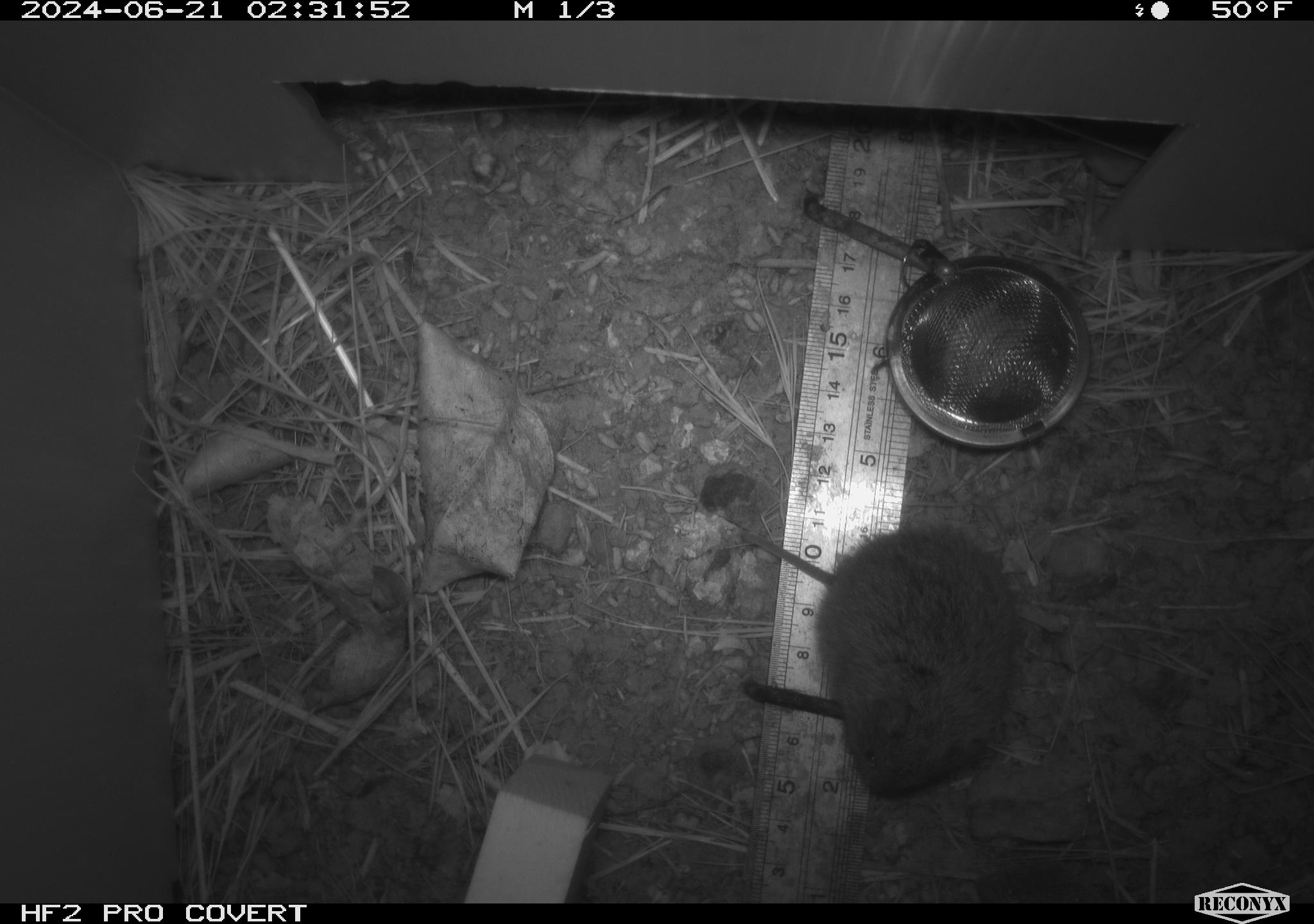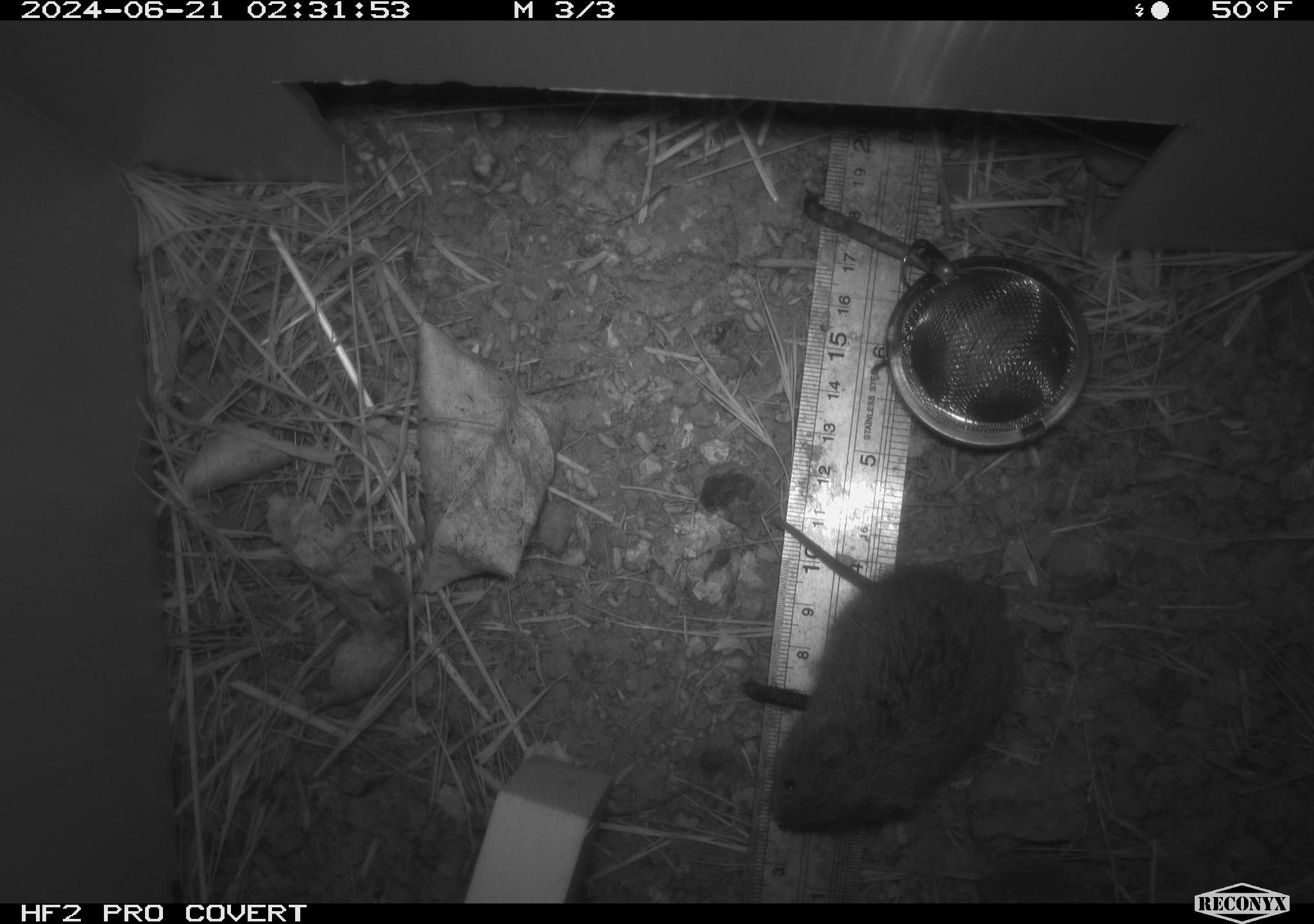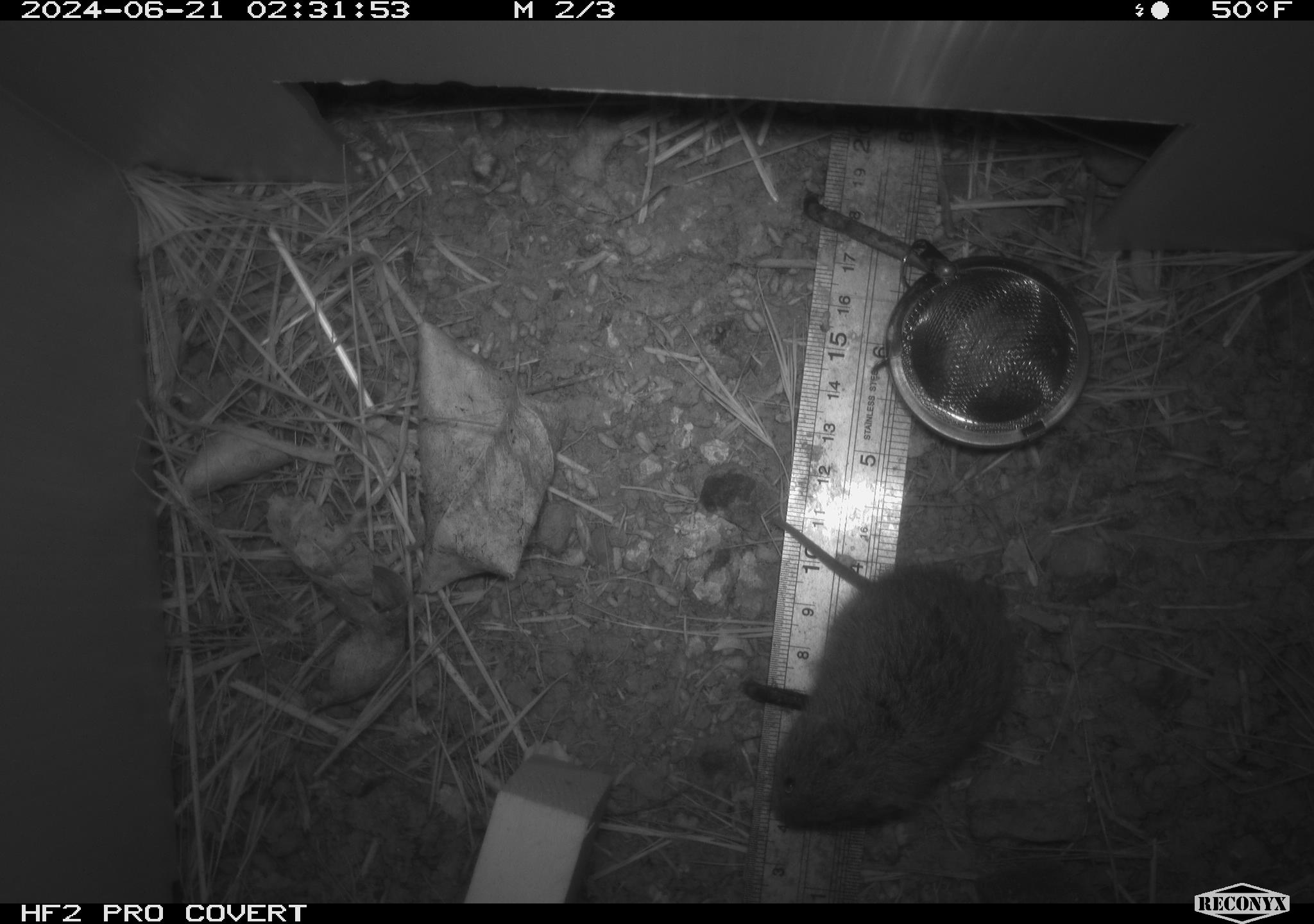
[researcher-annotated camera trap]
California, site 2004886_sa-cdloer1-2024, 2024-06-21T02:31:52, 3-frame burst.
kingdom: Animalia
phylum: Chordata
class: Mammalia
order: Rodentia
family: Cricetidae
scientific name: Arvicolinae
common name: voles, lemmings, and muskrats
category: arvicolinae subfamily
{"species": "arvicolinae subfamily (voles, lemmings, and muskrats) (Arvicolinae)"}